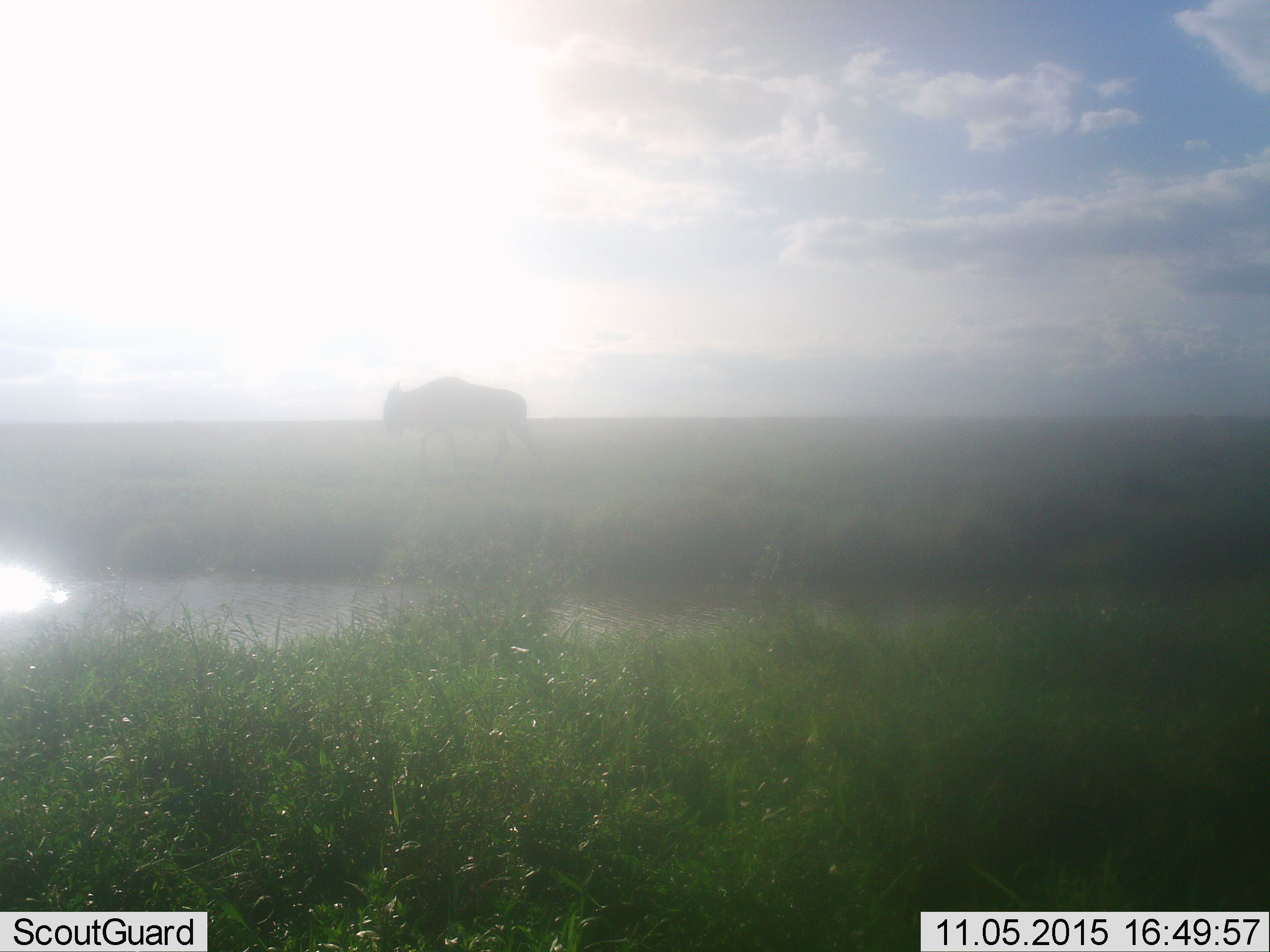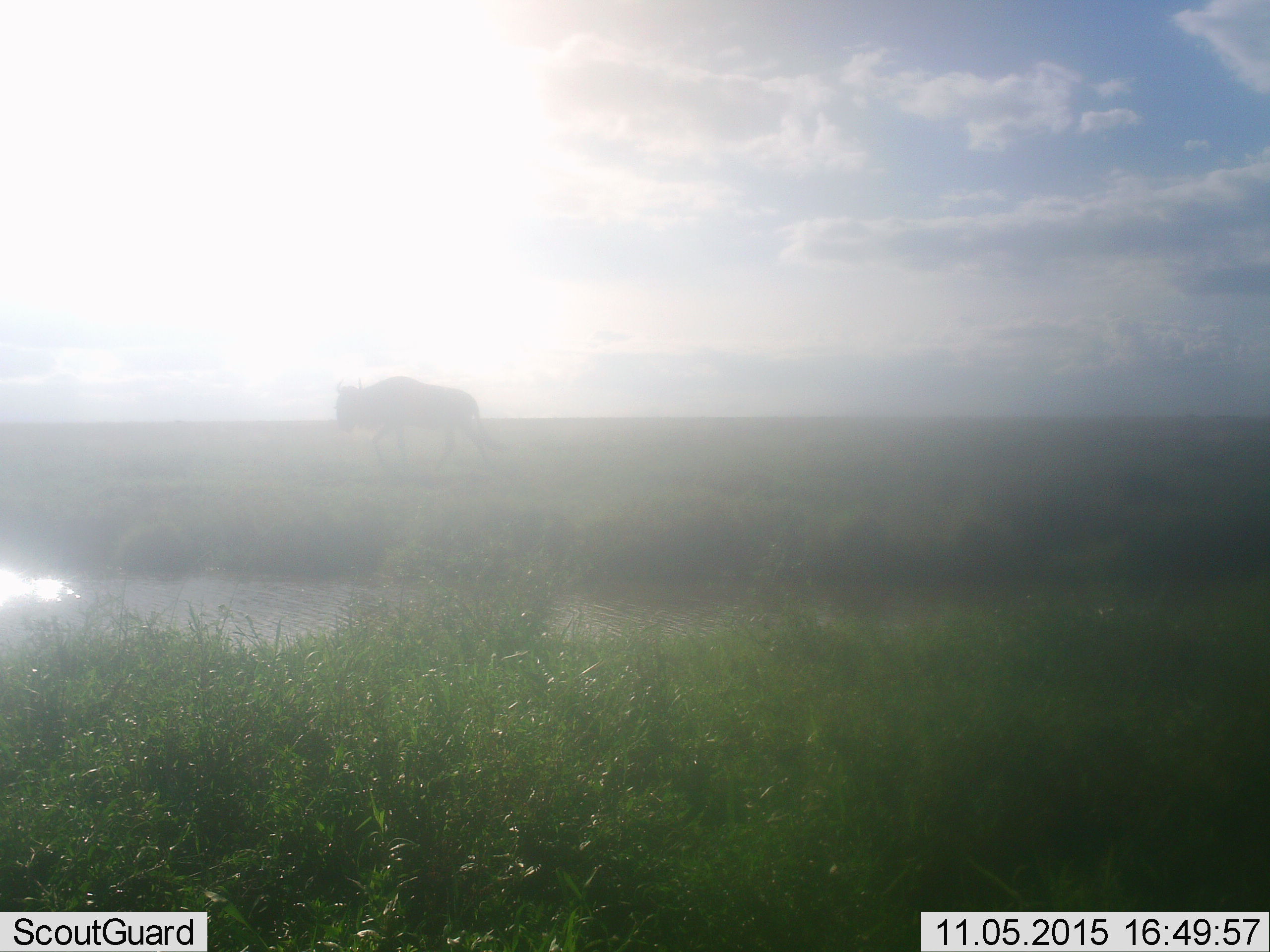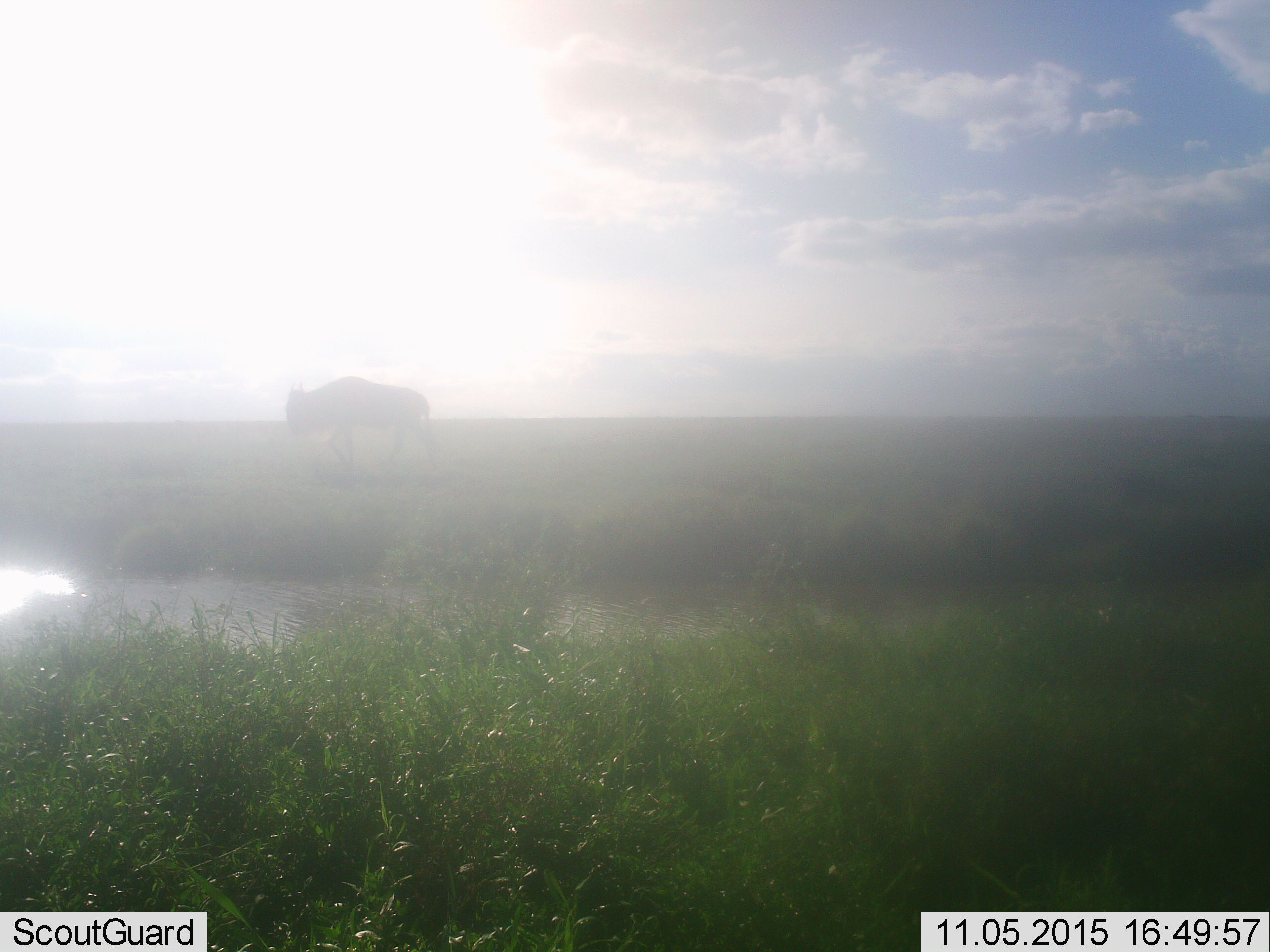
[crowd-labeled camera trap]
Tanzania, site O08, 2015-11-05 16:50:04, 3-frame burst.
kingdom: Animalia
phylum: Chordata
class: Mammalia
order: Artiodactyla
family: Bovidae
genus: Connochaetes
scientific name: Connochaetes taurinus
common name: blue wildebeest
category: wildebeest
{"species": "wildebeest (blue wildebeest) (Connochaetes taurinus)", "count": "1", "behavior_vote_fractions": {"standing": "0%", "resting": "0%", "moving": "100%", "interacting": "0%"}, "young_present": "0%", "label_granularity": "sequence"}